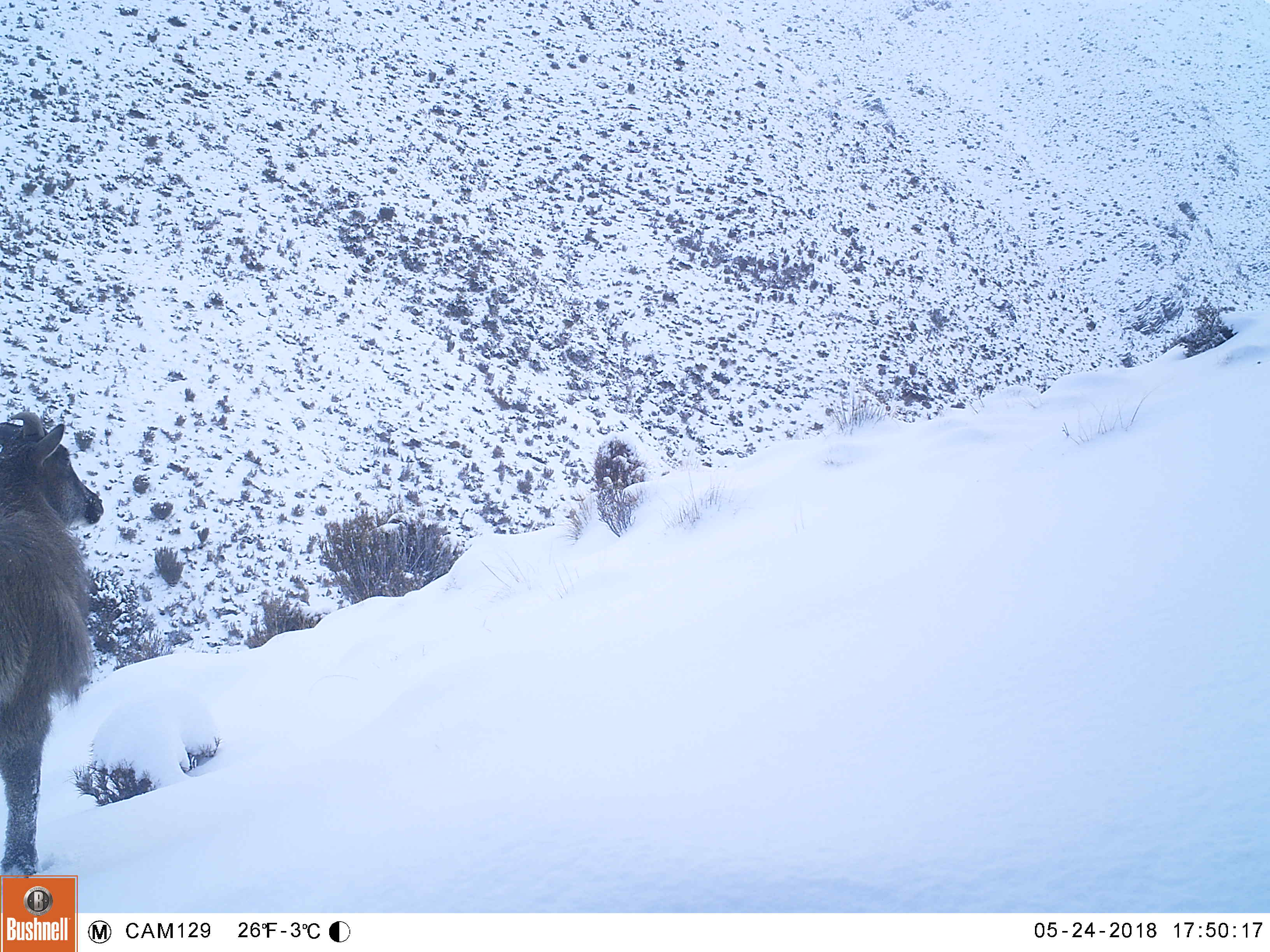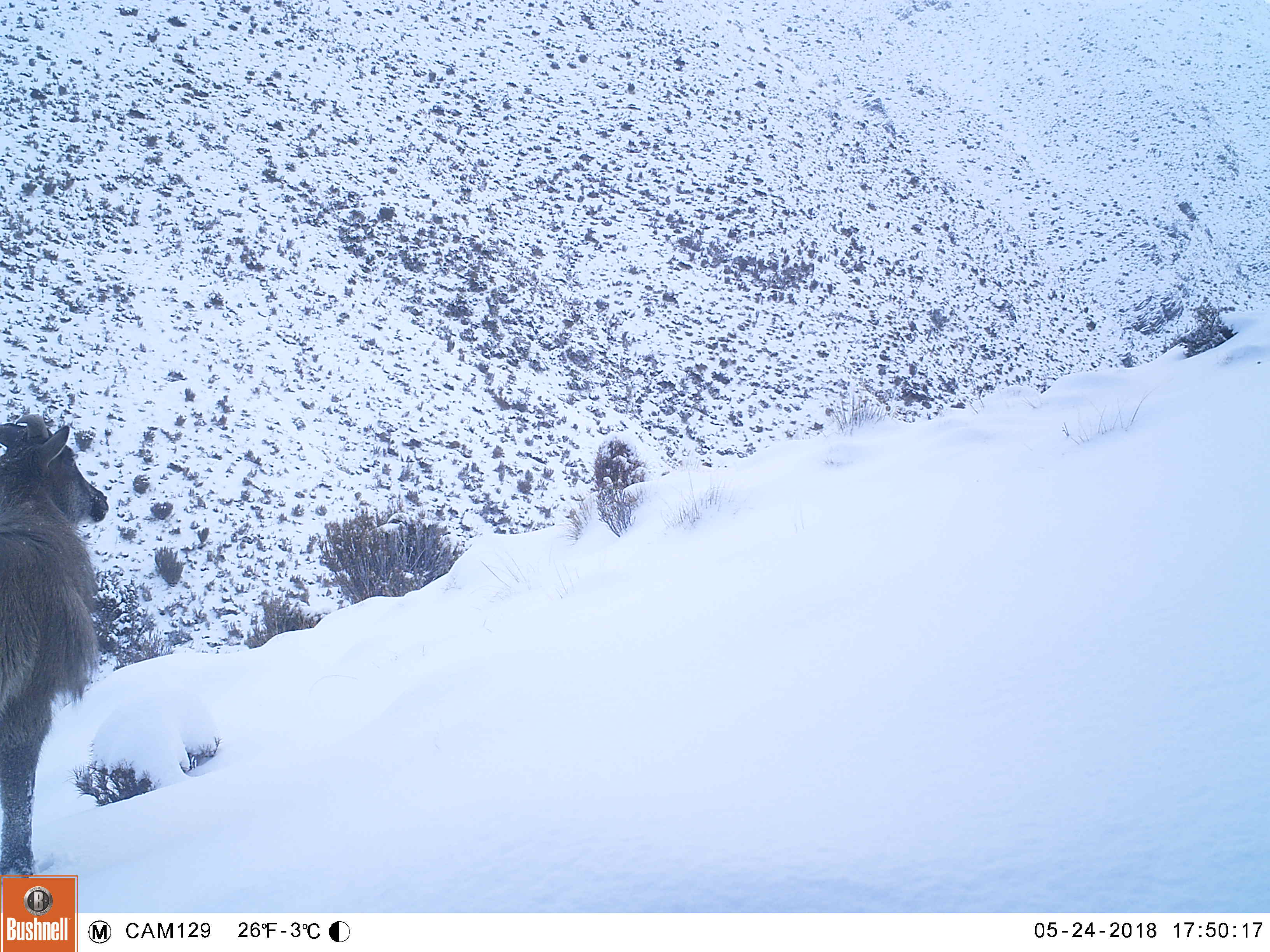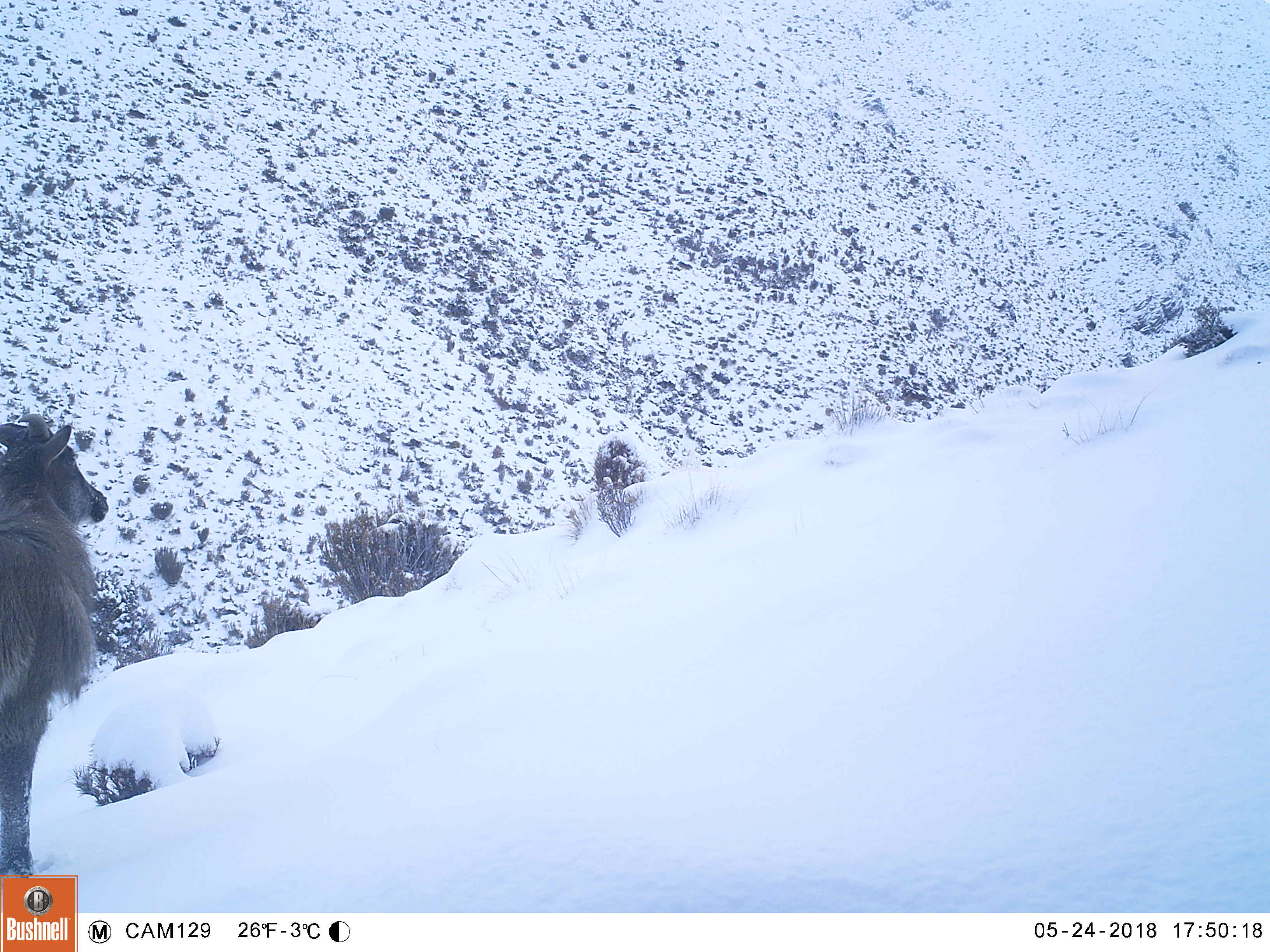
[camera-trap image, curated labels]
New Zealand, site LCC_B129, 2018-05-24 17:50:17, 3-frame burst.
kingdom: Animalia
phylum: Chordata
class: Mammalia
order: Artiodactyla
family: Bovidae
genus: Nilgiritragus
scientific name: Nilgiritragus hylocrius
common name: tahr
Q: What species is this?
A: Tahr (Nilgiritragus hylocrius).